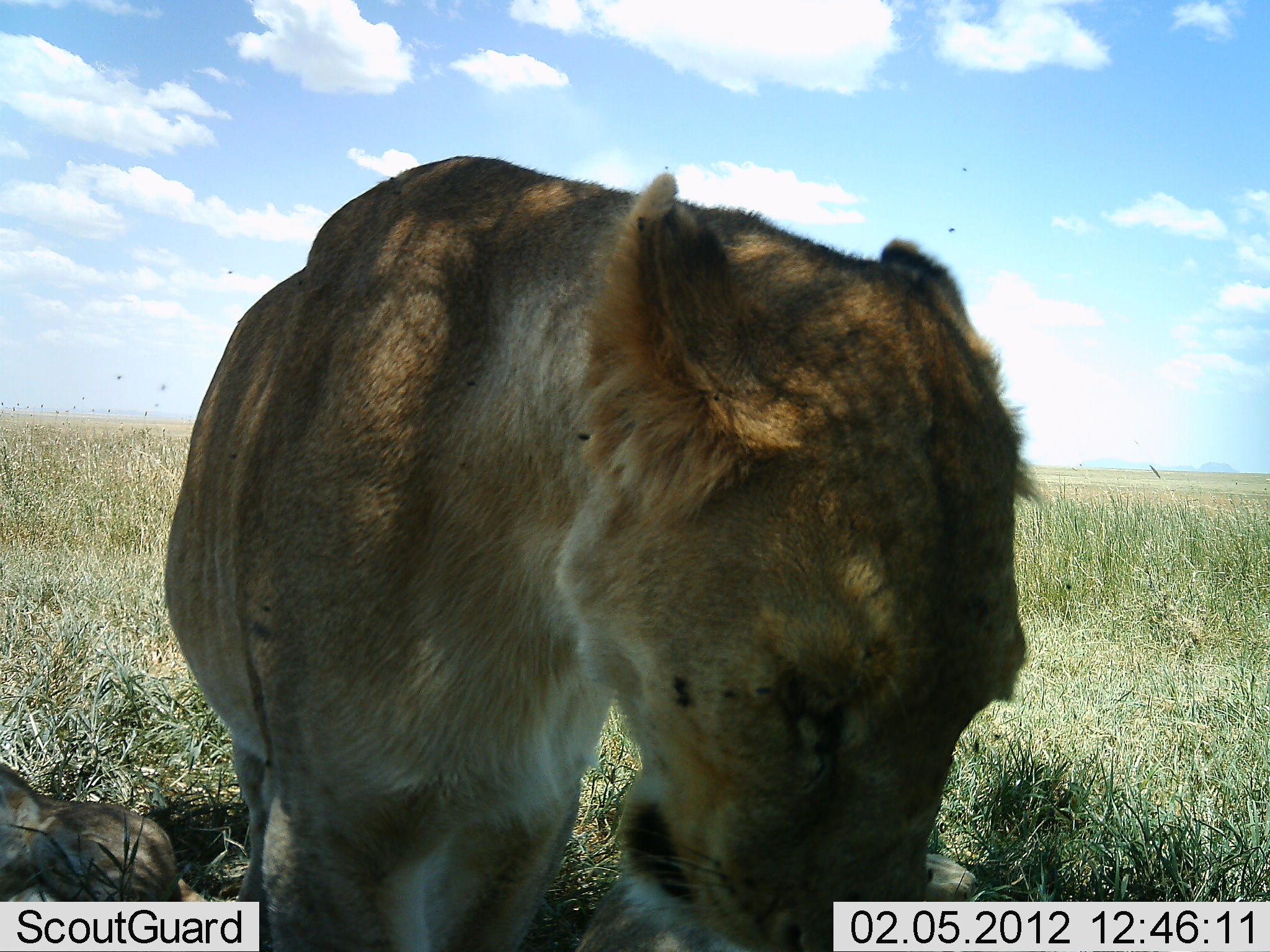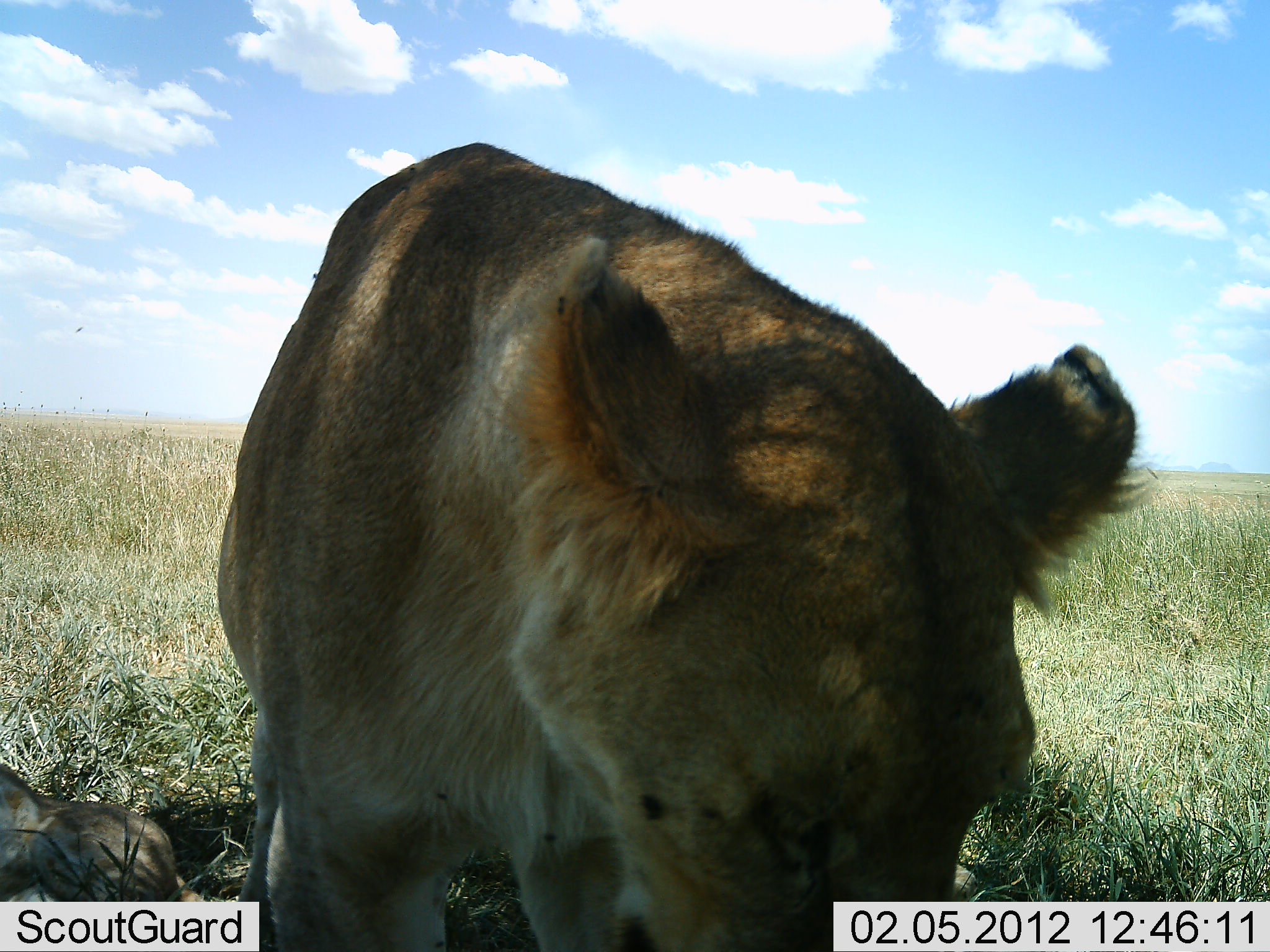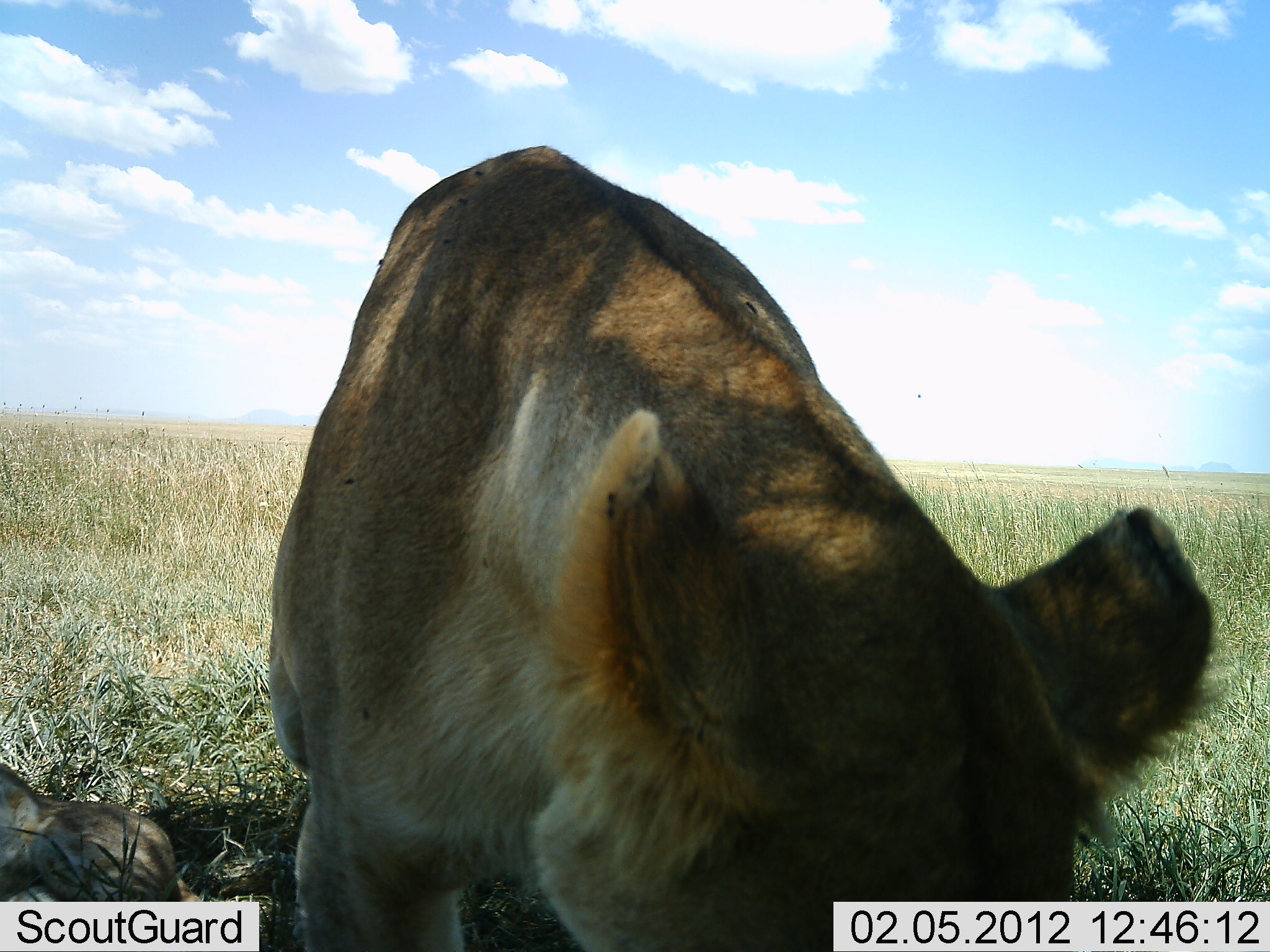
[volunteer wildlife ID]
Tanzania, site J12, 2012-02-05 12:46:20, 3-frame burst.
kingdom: Animalia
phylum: Chordata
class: Mammalia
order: Carnivora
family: Felidae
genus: Panthera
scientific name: Panthera leo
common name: lion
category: lionfemale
Lionfemale (lion) (Panthera leo), count 2. Behavior (volunteer vote fractions): standing 67%, resting 78%, moving 11%, interacting 0%. Young present (vote fraction): 11%. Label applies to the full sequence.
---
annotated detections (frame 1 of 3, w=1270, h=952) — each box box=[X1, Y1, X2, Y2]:
animal: box=[163, 155, 1050, 952]; box=[563, 776, 1019, 952]; box=[0, 759, 233, 909]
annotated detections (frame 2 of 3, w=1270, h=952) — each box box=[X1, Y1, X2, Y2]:
animal: box=[202, 139, 1163, 952]; box=[0, 759, 214, 917]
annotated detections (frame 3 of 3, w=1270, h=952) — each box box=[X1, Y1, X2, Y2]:
animal: box=[261, 144, 1223, 952]; box=[0, 765, 212, 903]